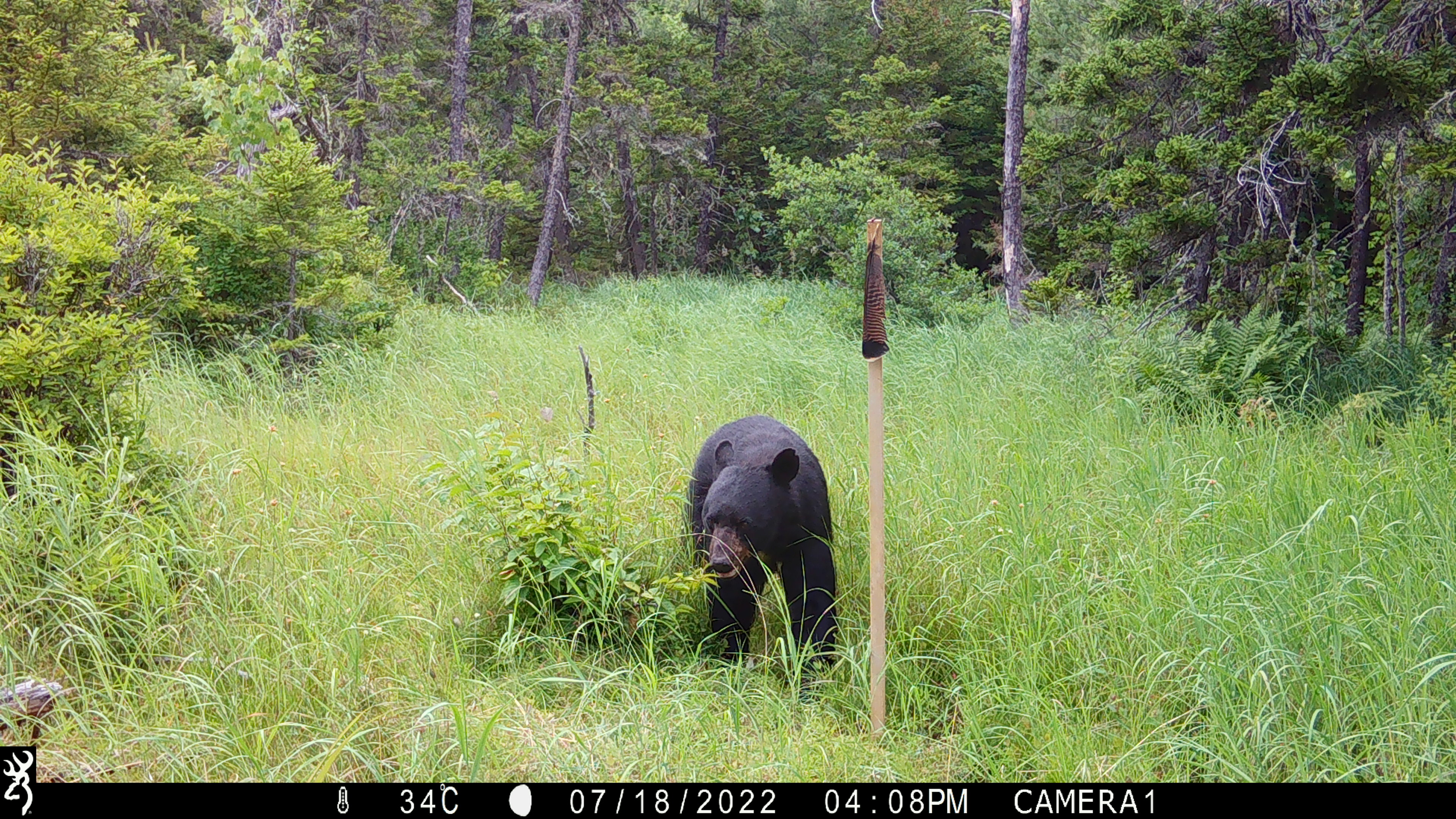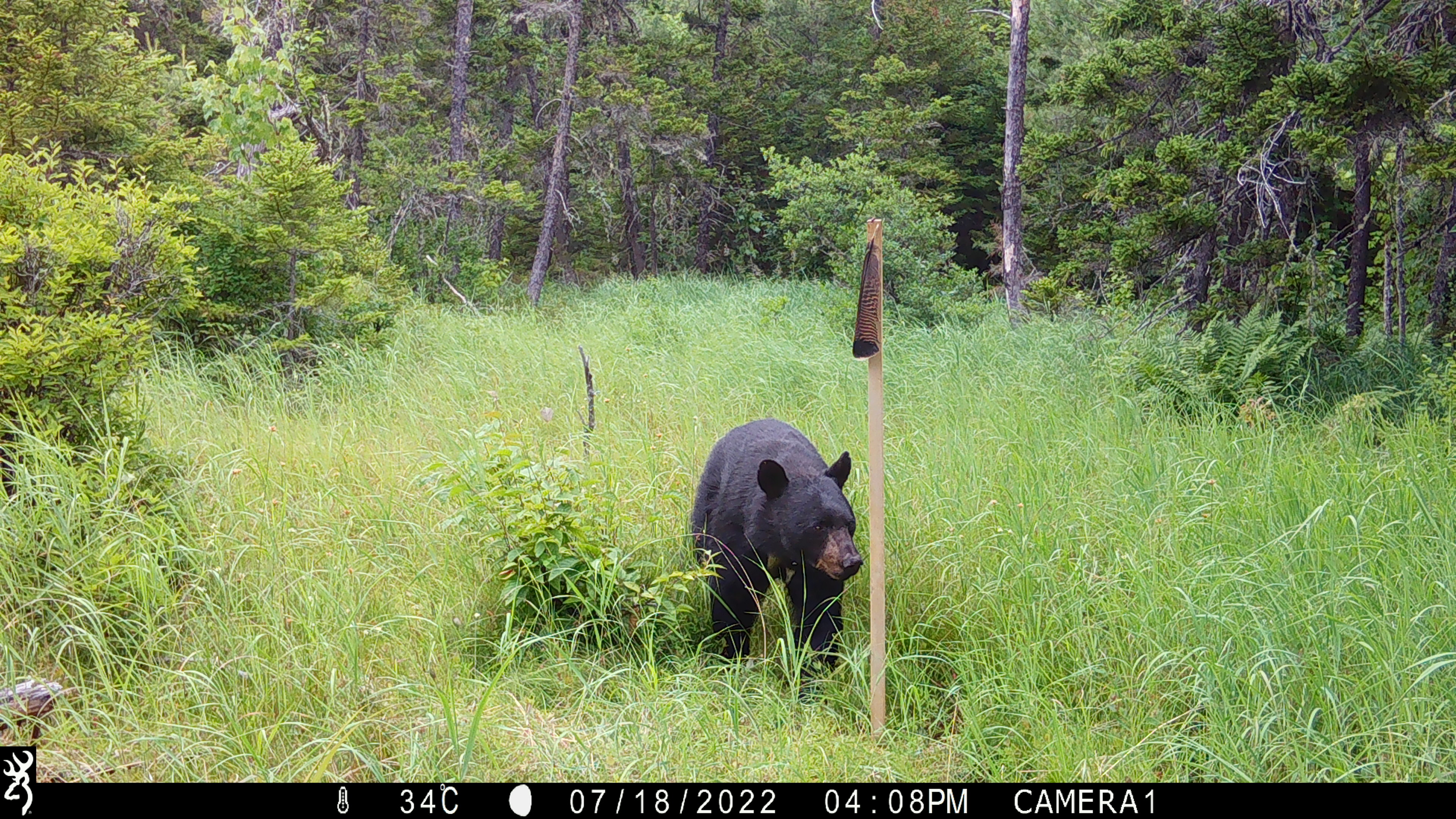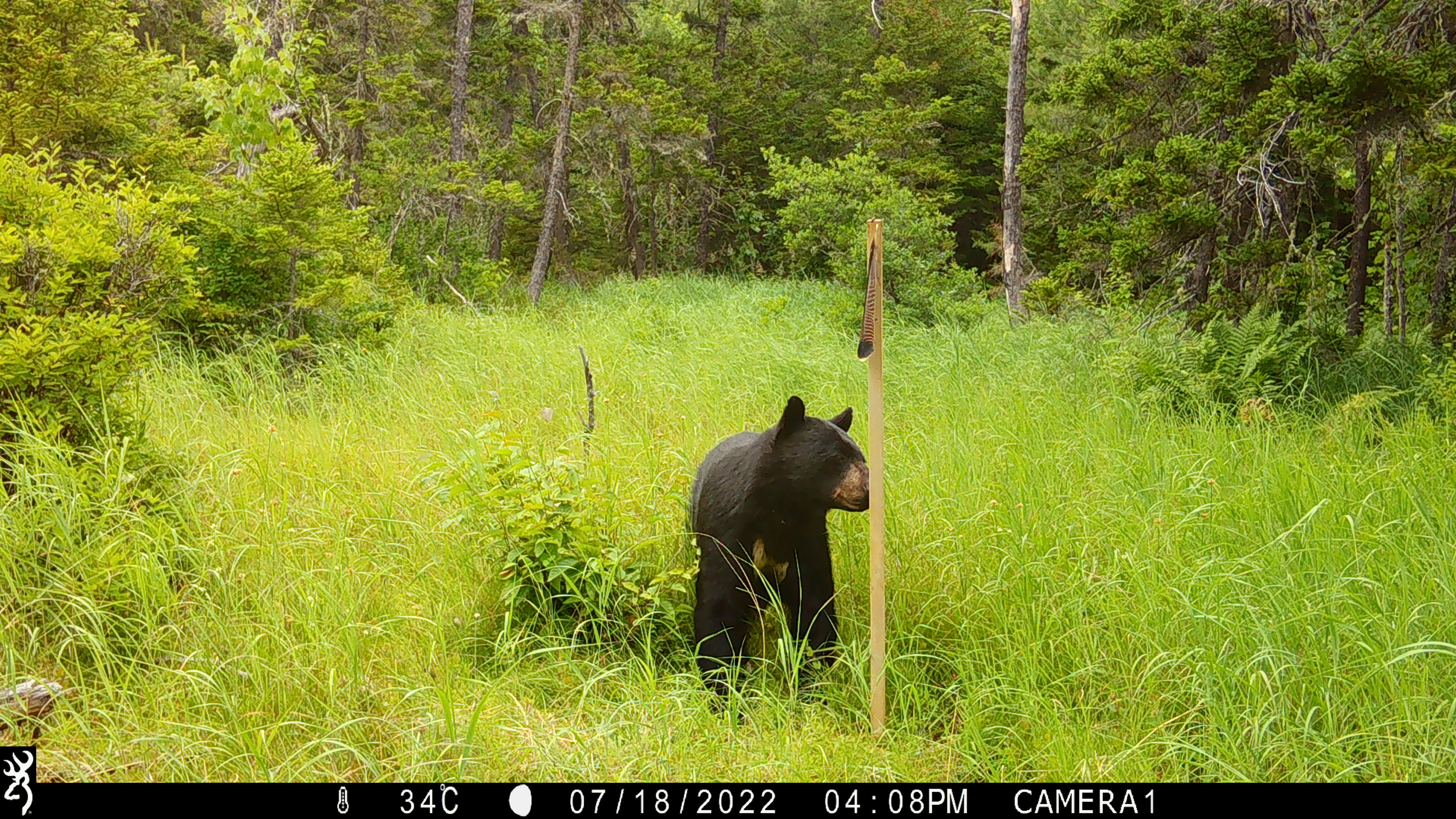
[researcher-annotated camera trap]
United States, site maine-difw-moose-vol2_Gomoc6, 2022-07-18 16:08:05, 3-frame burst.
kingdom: Animalia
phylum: Chordata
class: Mammalia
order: Carnivora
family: Ursidae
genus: Ursus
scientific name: Ursus americanus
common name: black bear